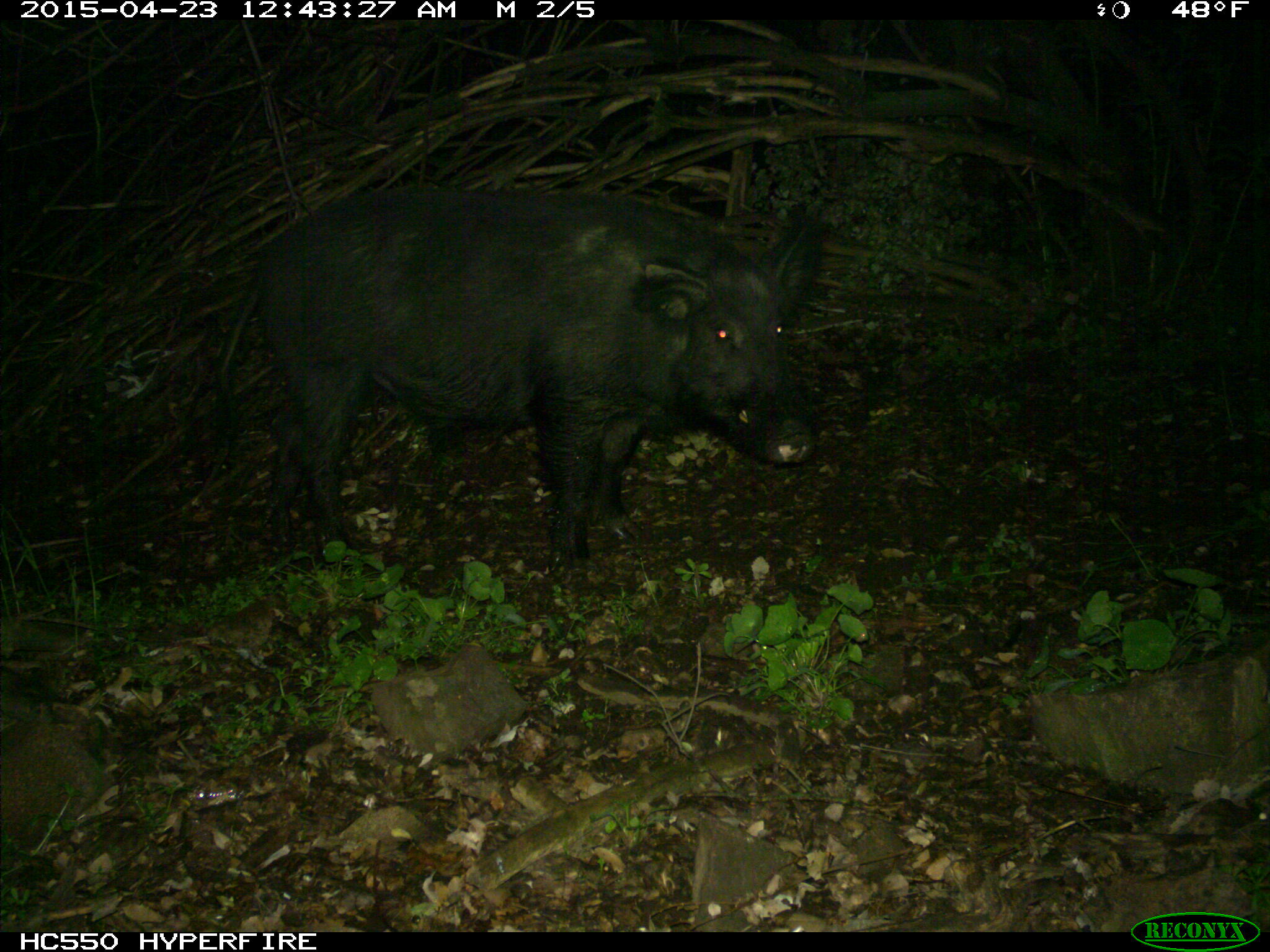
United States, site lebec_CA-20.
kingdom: Animalia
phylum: Chordata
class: Mammalia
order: Artiodactyla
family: Suidae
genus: Sus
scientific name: Sus scrofa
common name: wild boar